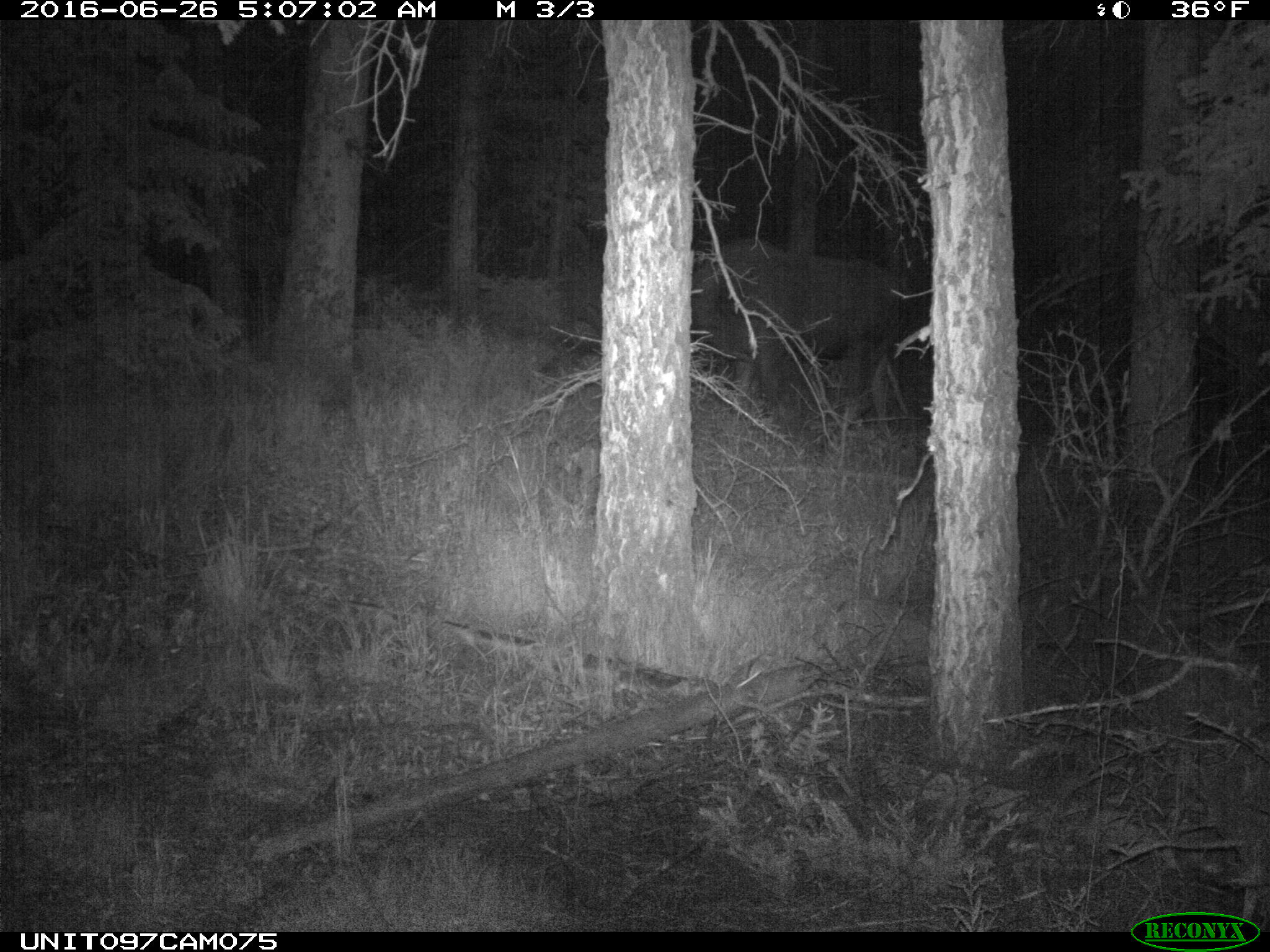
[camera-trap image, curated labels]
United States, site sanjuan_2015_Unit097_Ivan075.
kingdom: Animalia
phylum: Chordata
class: Mammalia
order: Artiodactyla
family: Cervidae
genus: Alces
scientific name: Alces alces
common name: moose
Alces alces (moose).